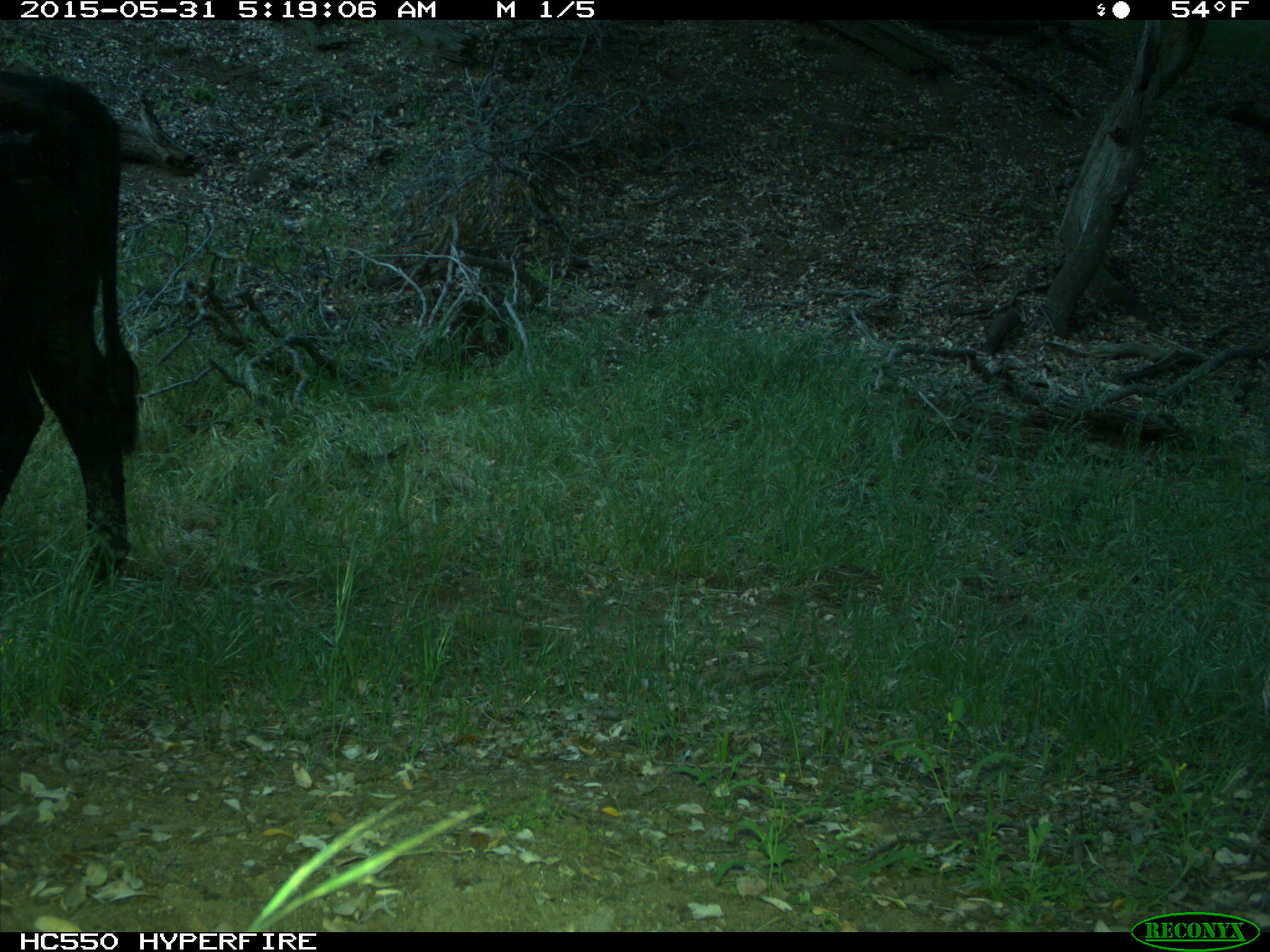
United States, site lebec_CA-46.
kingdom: Animalia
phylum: Chordata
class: Mammalia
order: Artiodactyla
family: Bovidae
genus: Bos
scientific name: Bos taurus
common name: domestic cow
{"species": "Bos taurus (domestic cow)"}